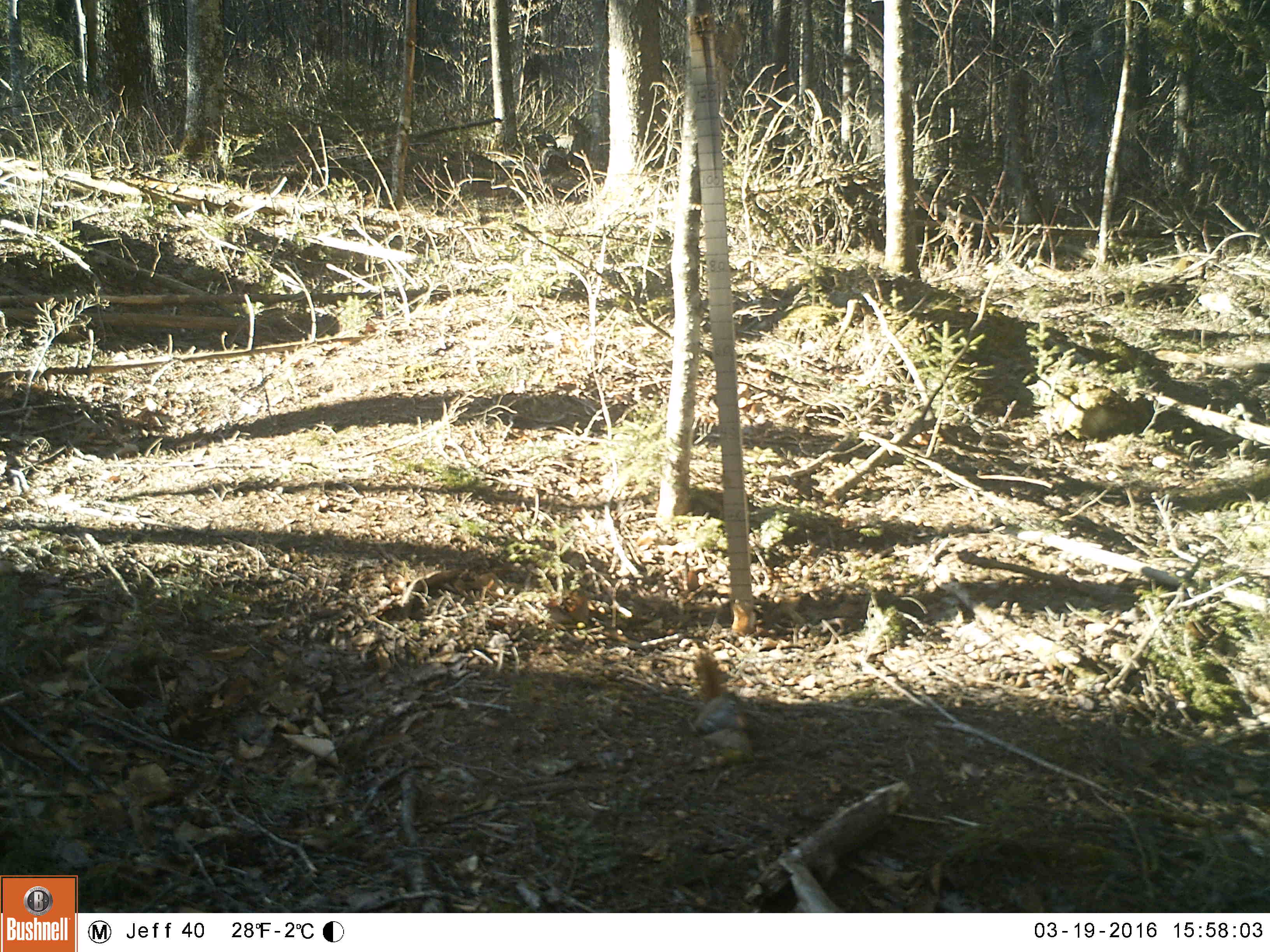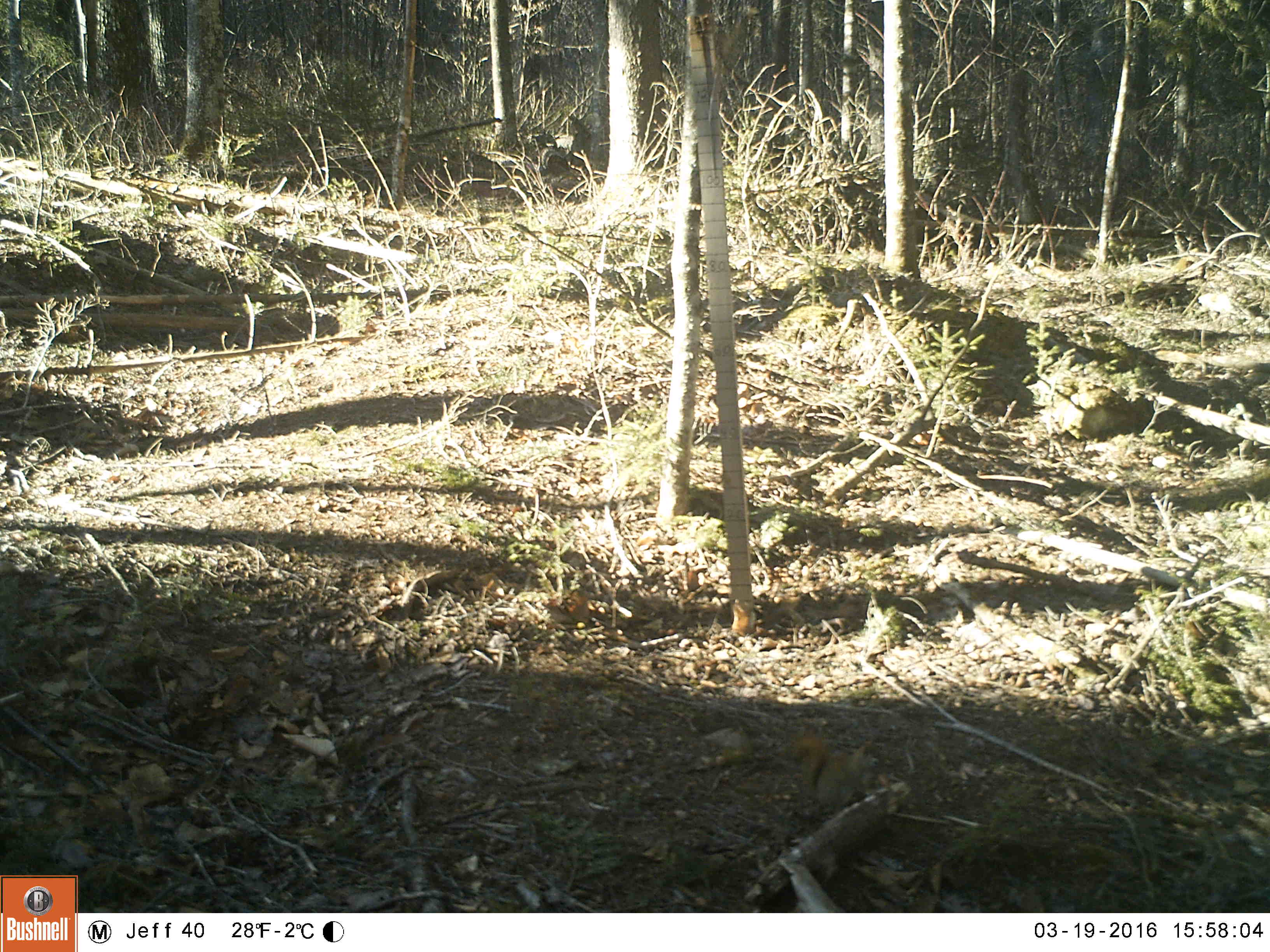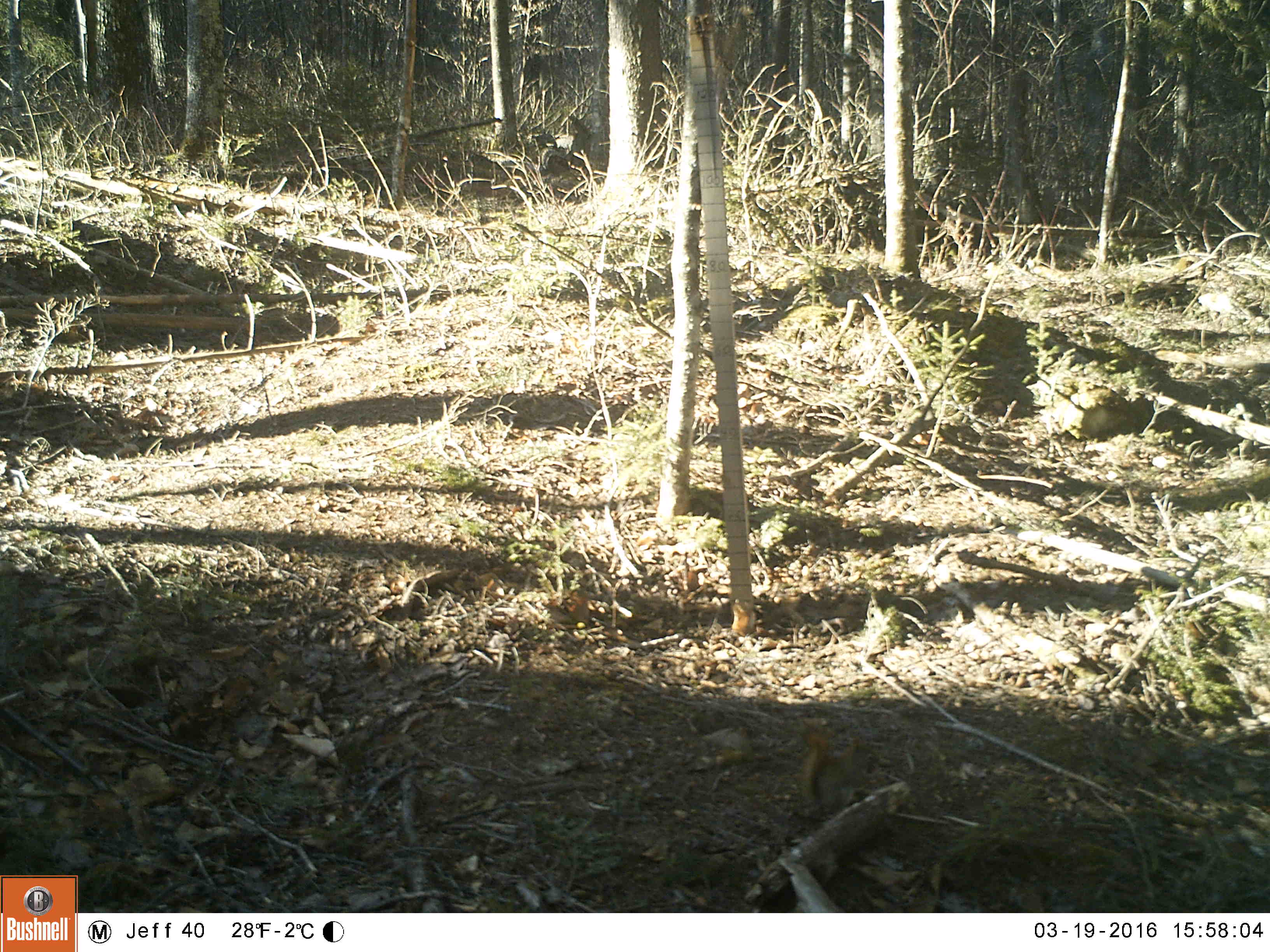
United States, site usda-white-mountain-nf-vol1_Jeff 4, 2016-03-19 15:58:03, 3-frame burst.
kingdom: Animalia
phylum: Chordata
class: Mammalia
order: Rodentia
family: Sciuridae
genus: Tamiasciurus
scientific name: Tamiasciurus hudsonicus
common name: red squirrel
Red squirrel (Tamiasciurus hudsonicus).